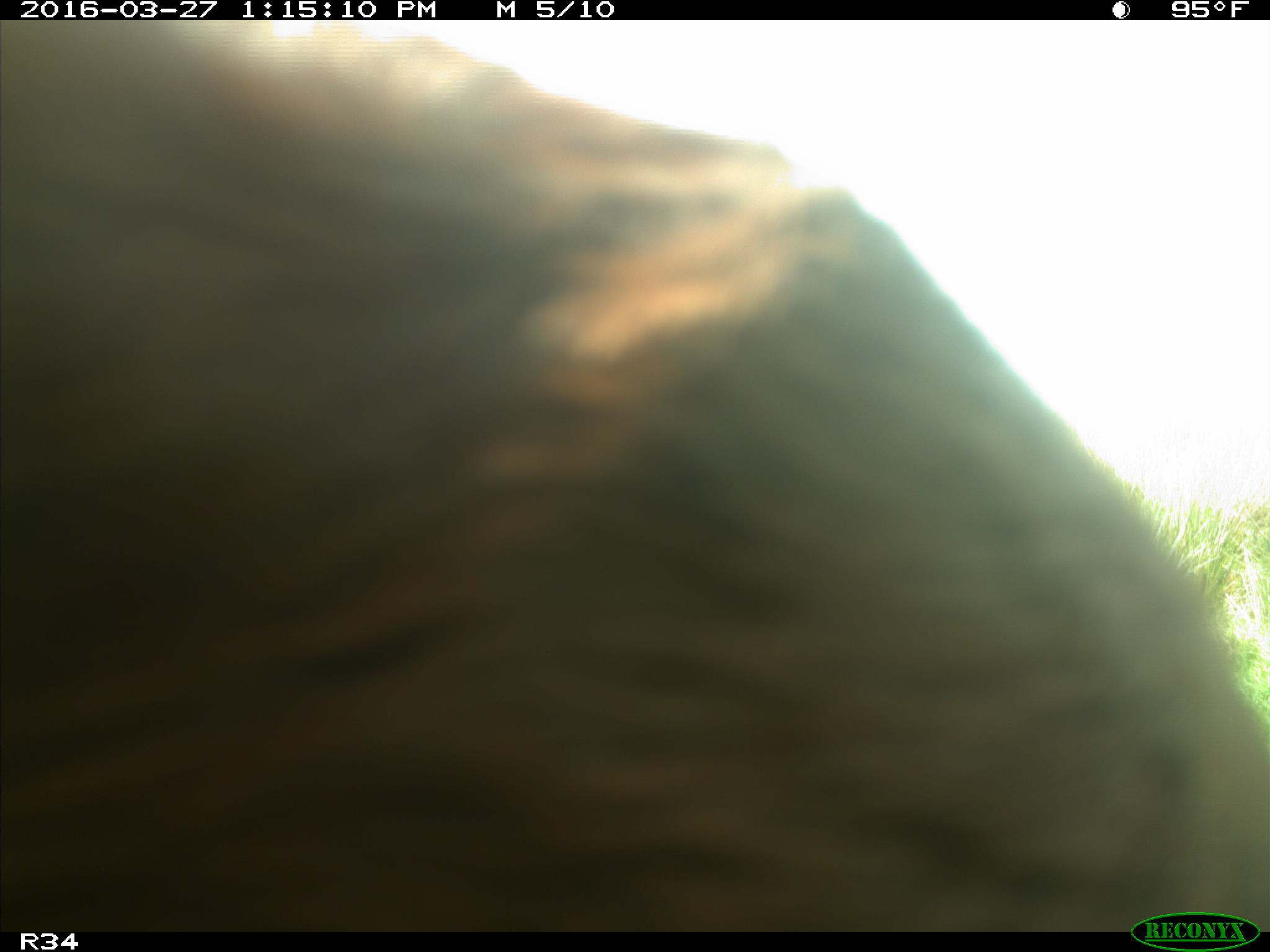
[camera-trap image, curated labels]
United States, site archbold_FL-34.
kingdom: Animalia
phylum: Chordata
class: Mammalia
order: Artiodactyla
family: Bovidae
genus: Bos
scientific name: Bos taurus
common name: domestic cow